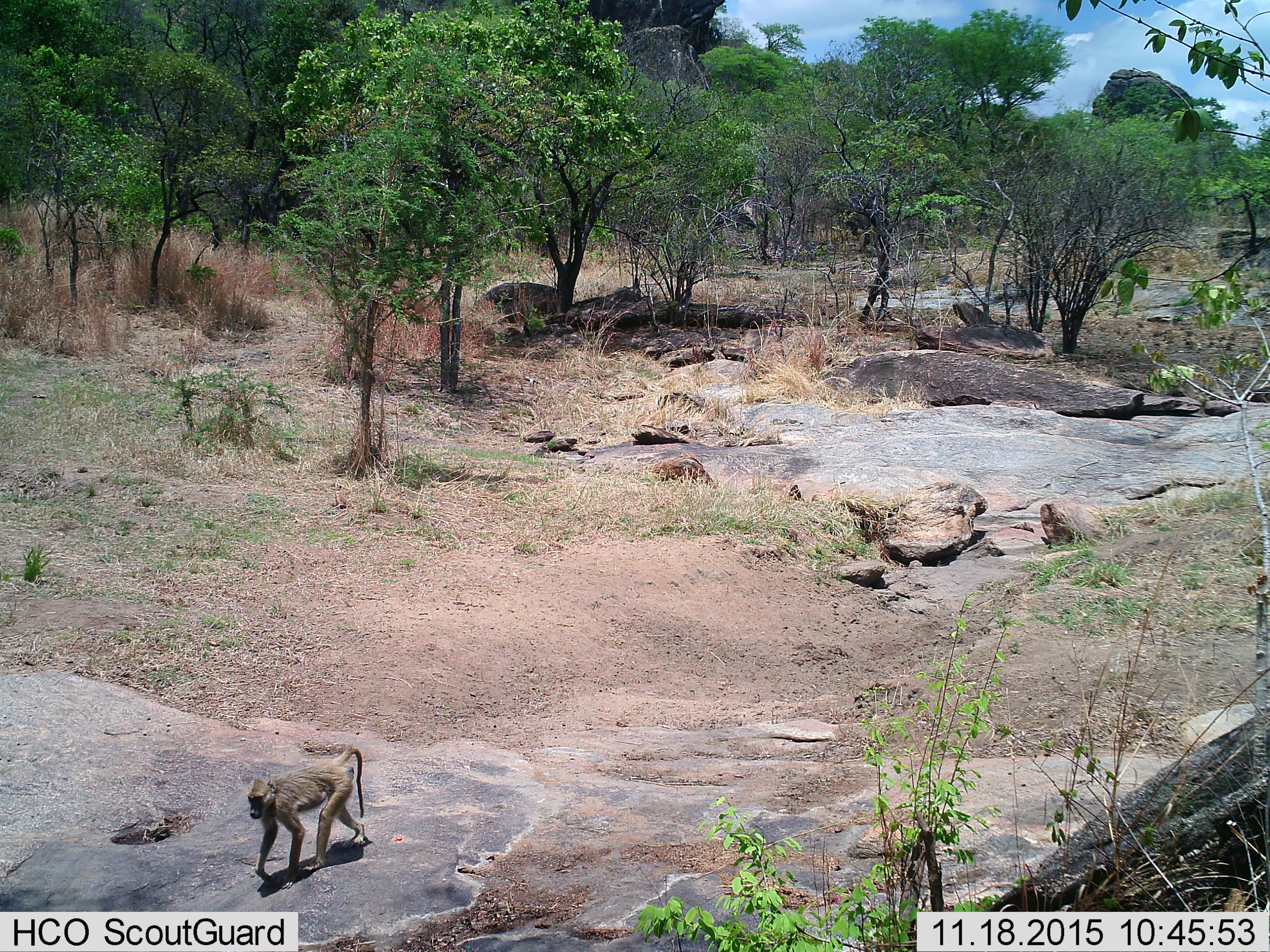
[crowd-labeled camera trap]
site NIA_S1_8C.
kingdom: Animalia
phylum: Chordata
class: Mammalia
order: Primates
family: Cercopithecidae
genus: Papio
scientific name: Papio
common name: baboon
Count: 1.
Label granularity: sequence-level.